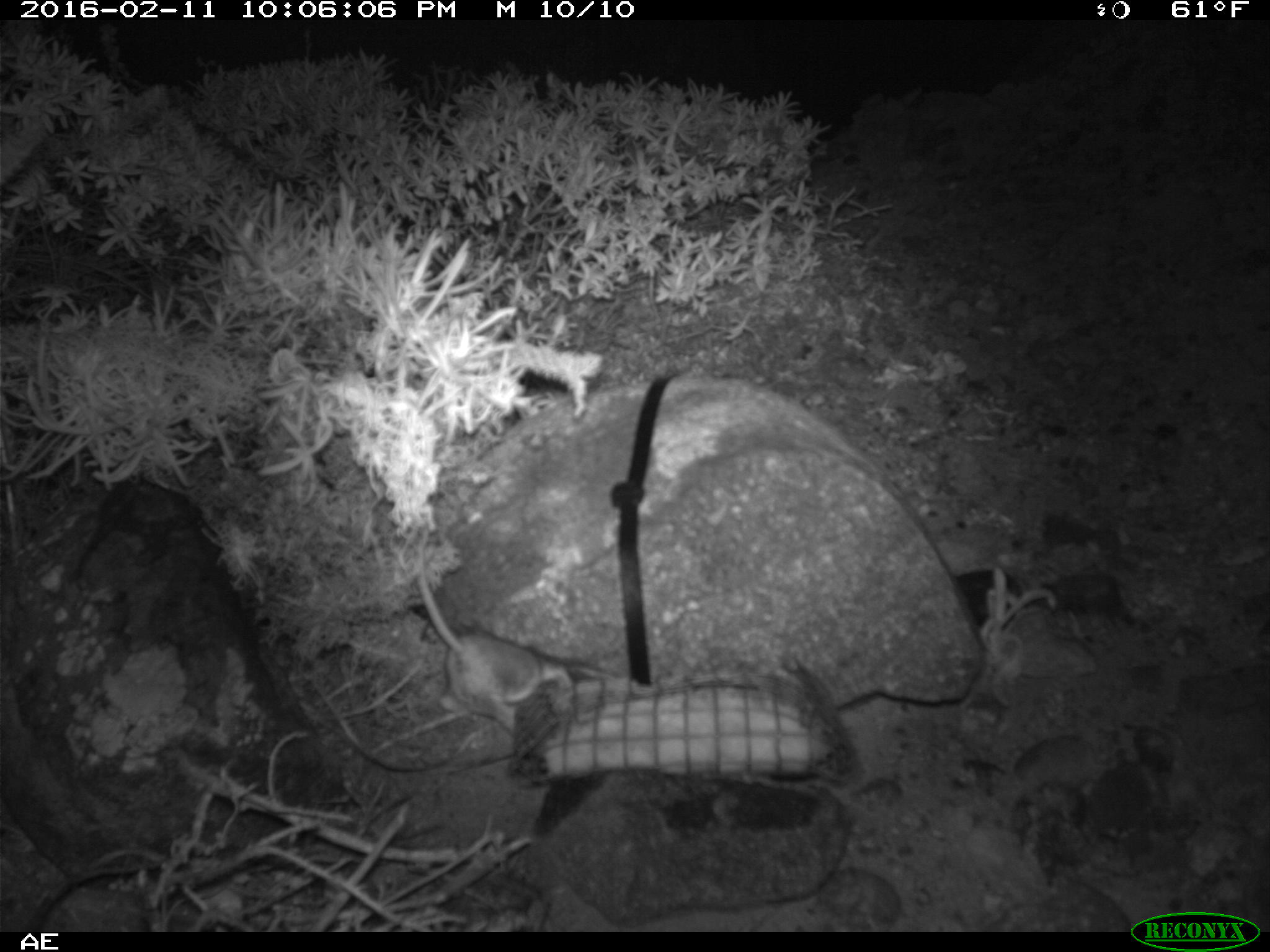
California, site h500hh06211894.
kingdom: Animalia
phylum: Chordata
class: Mammalia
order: Rodentia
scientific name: Rodentia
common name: rodent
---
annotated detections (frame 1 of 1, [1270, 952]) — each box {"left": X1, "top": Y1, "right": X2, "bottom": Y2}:
rodent: {"left": 414, "top": 524, "right": 568, "bottom": 729}